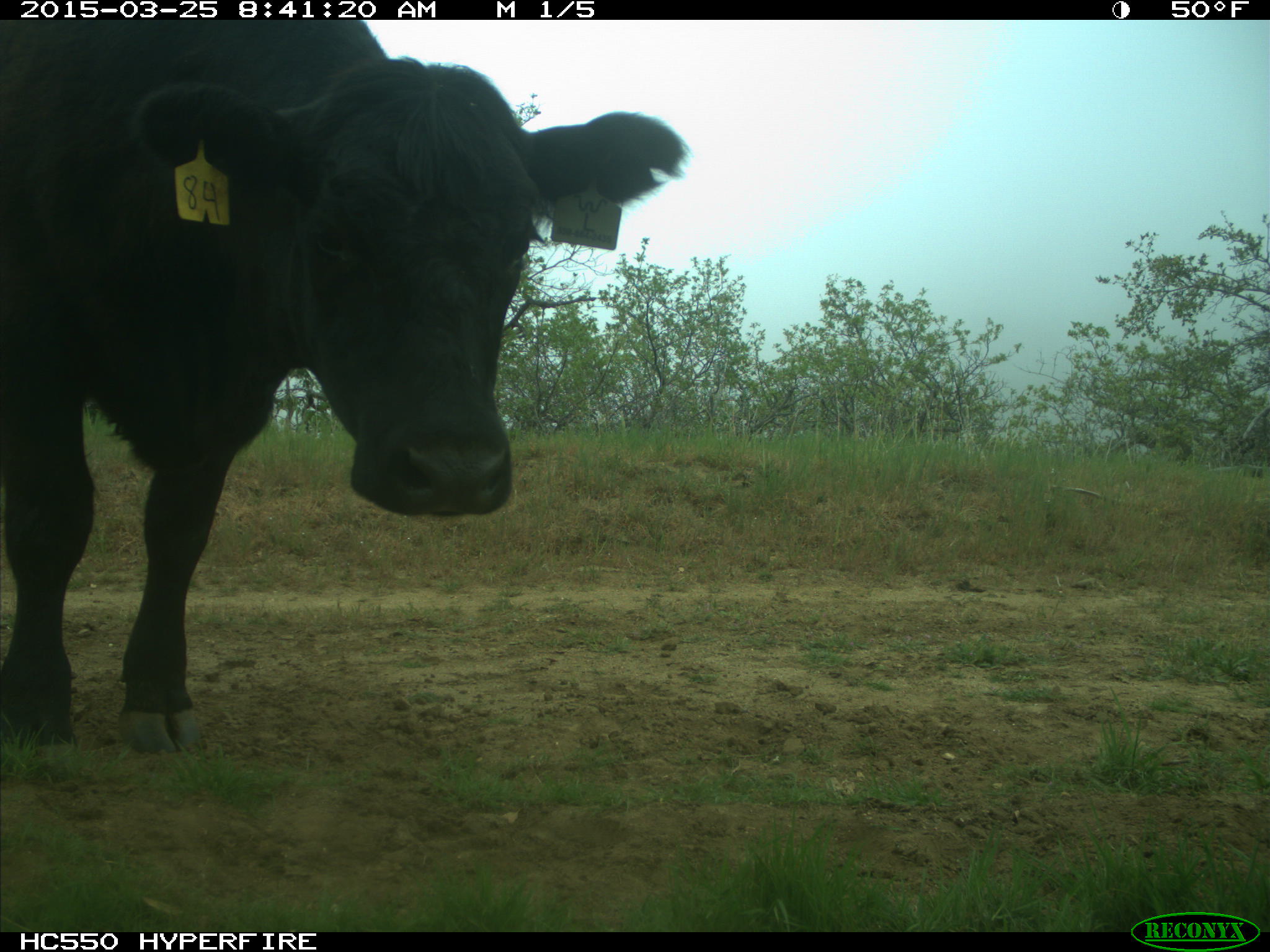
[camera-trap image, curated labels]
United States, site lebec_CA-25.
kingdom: Animalia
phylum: Chordata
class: Mammalia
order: Artiodactyla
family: Bovidae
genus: Bos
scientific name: Bos taurus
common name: domestic cow